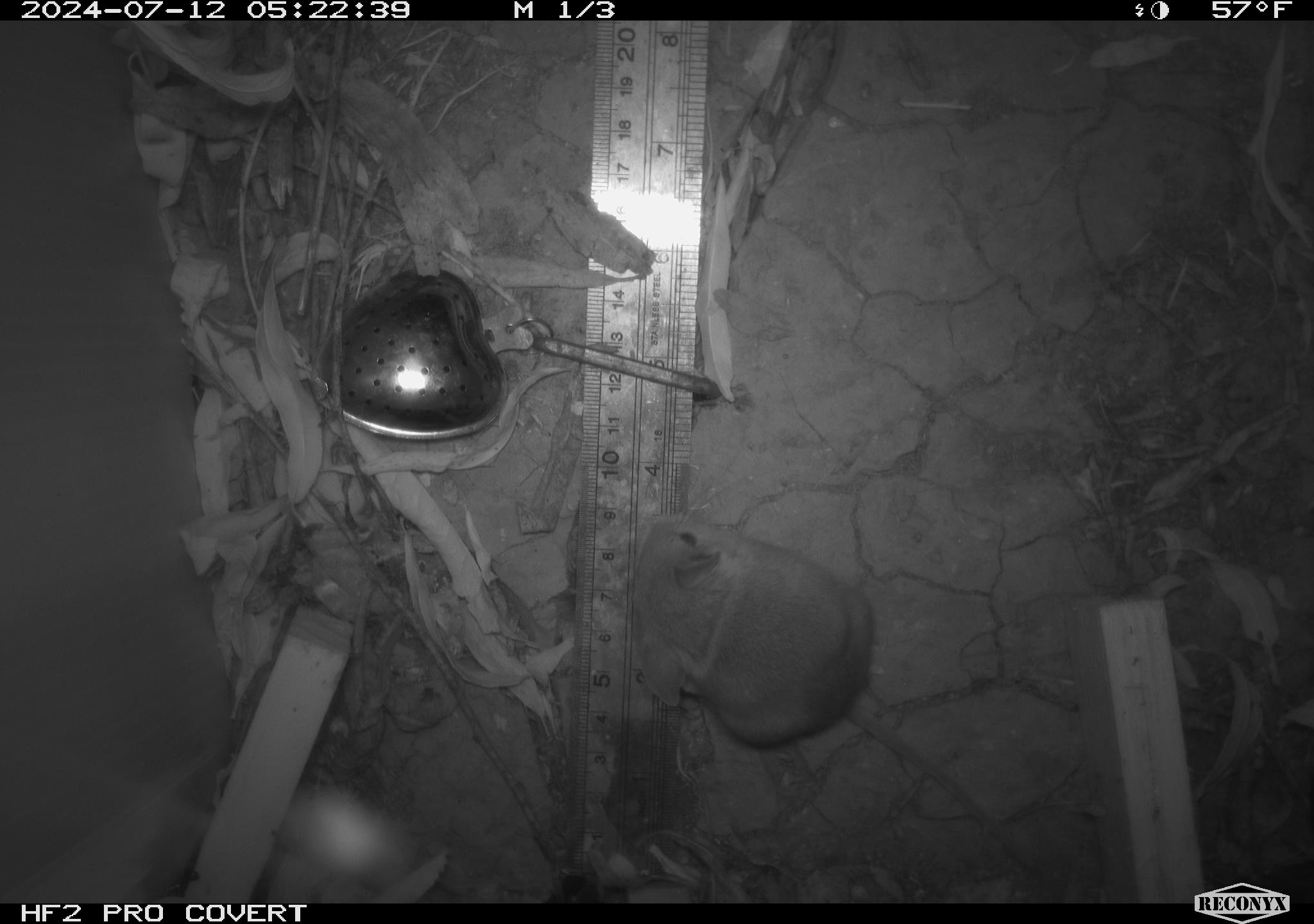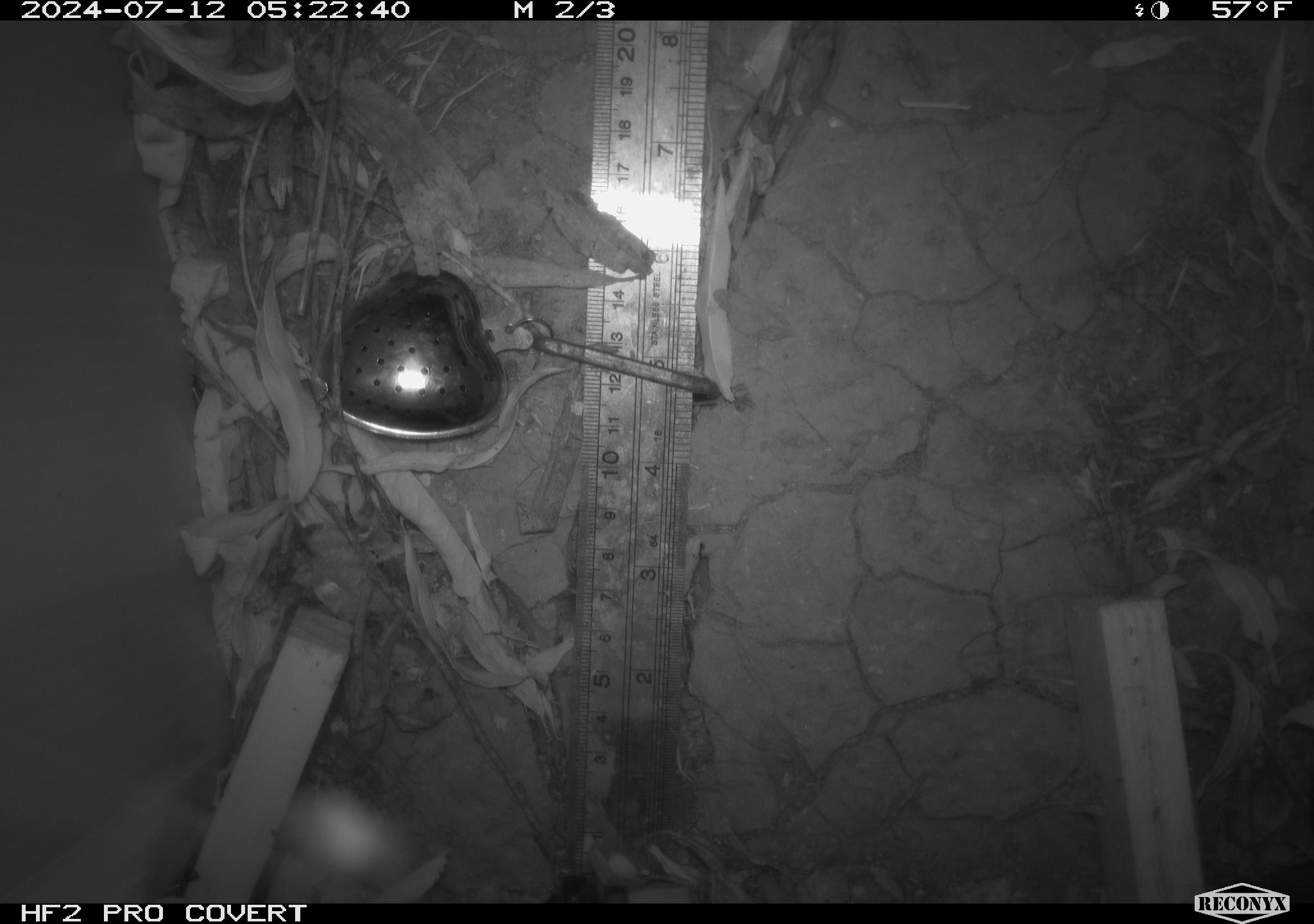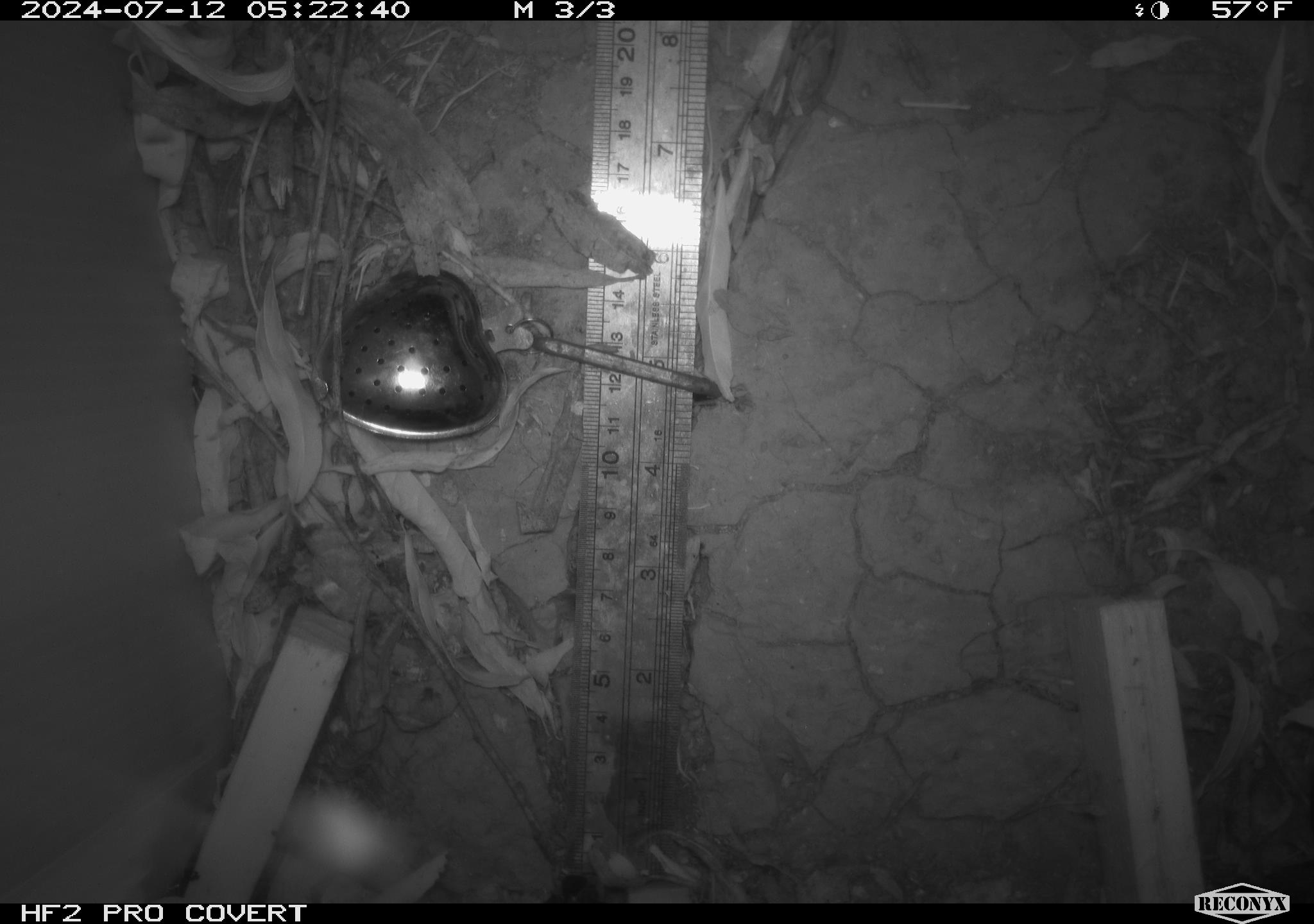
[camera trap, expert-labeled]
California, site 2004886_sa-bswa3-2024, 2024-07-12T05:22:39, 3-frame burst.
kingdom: Animalia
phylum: Chordata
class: Mammalia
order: Rodentia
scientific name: Rodentia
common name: mouse species